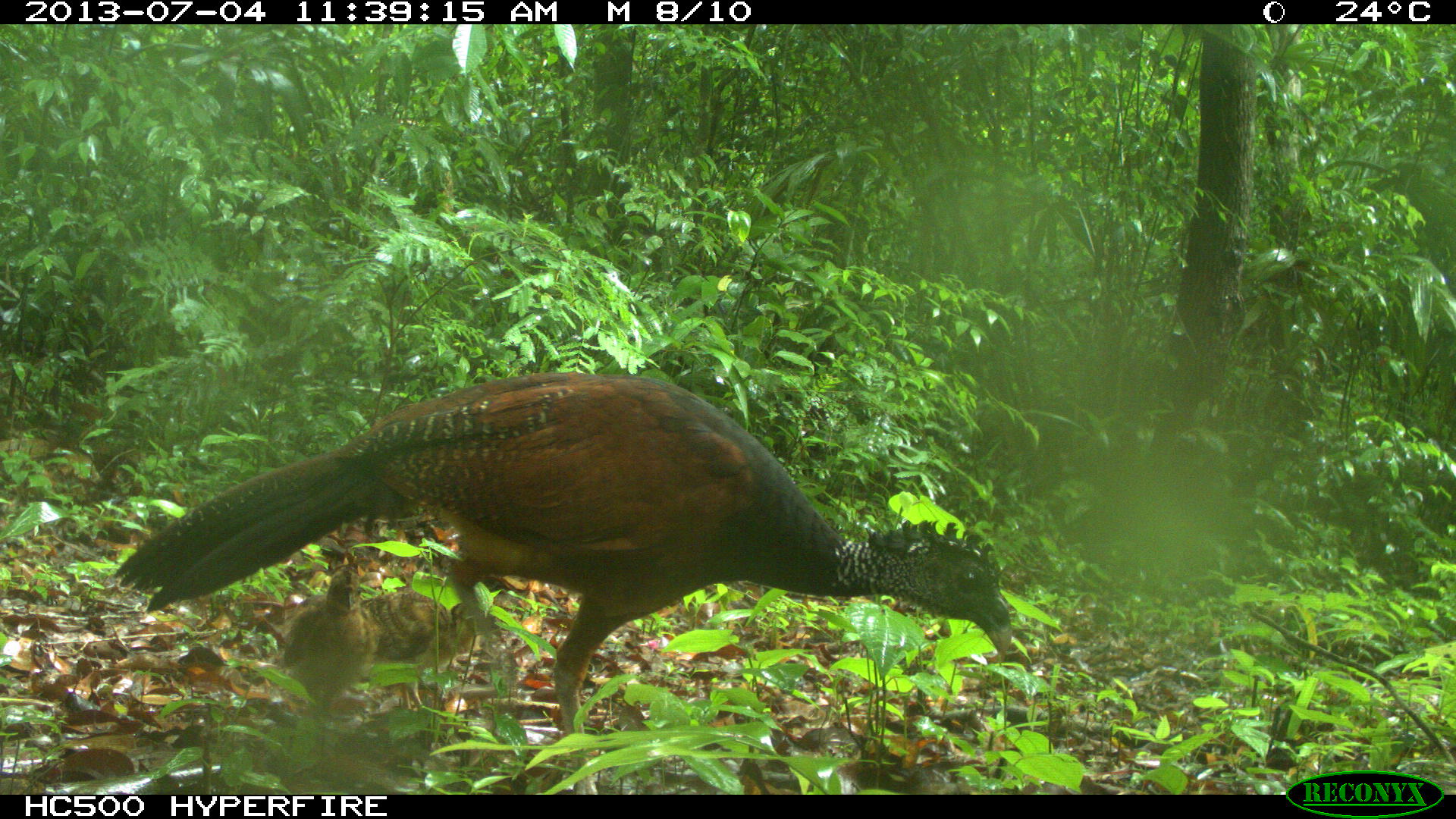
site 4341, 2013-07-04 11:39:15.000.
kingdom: Animalia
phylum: Chordata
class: Aves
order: Galliformes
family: Cracidae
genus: Crax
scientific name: Crax rubra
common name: great curassow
Crax rubra (great curassow), count 3.